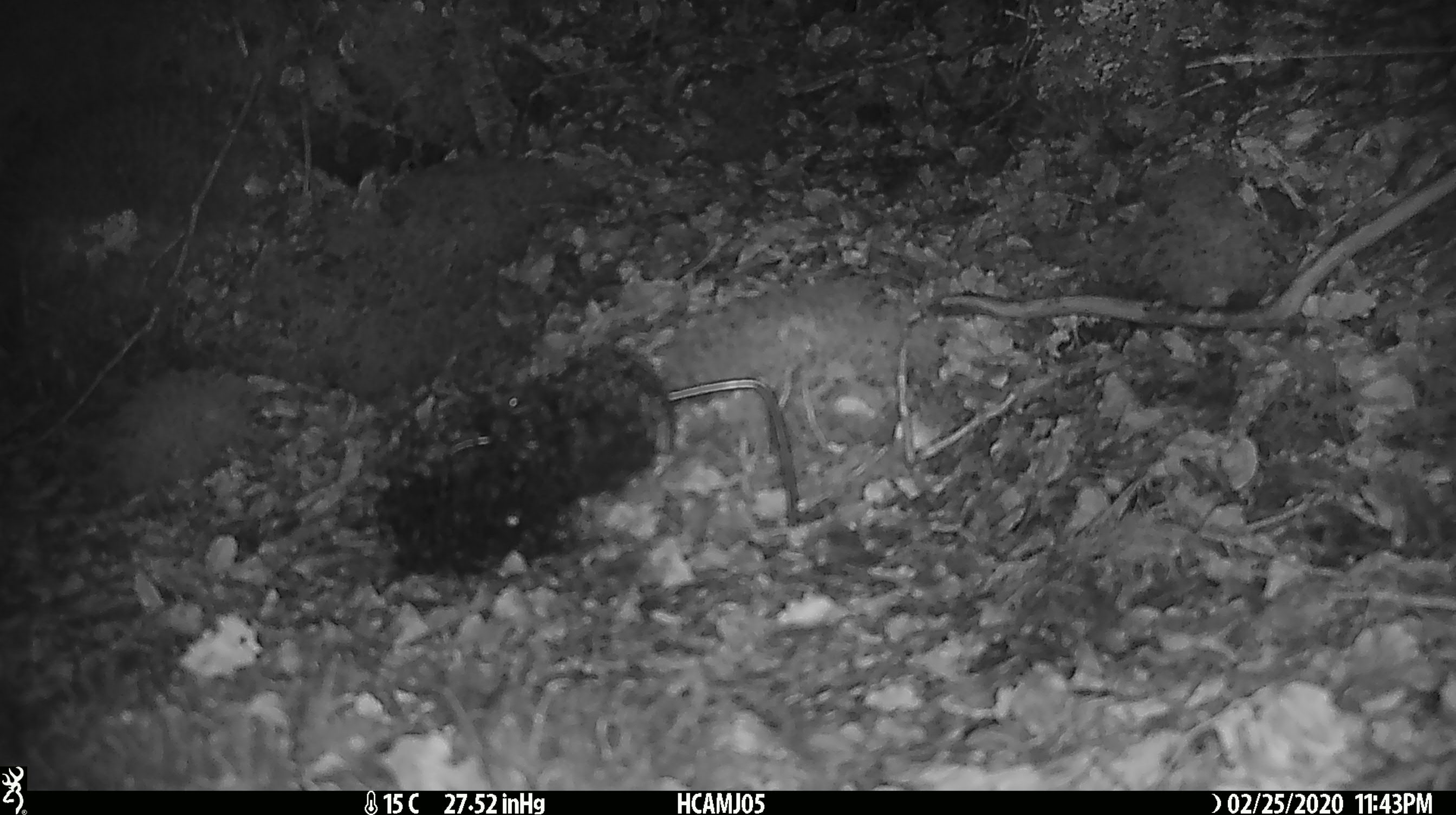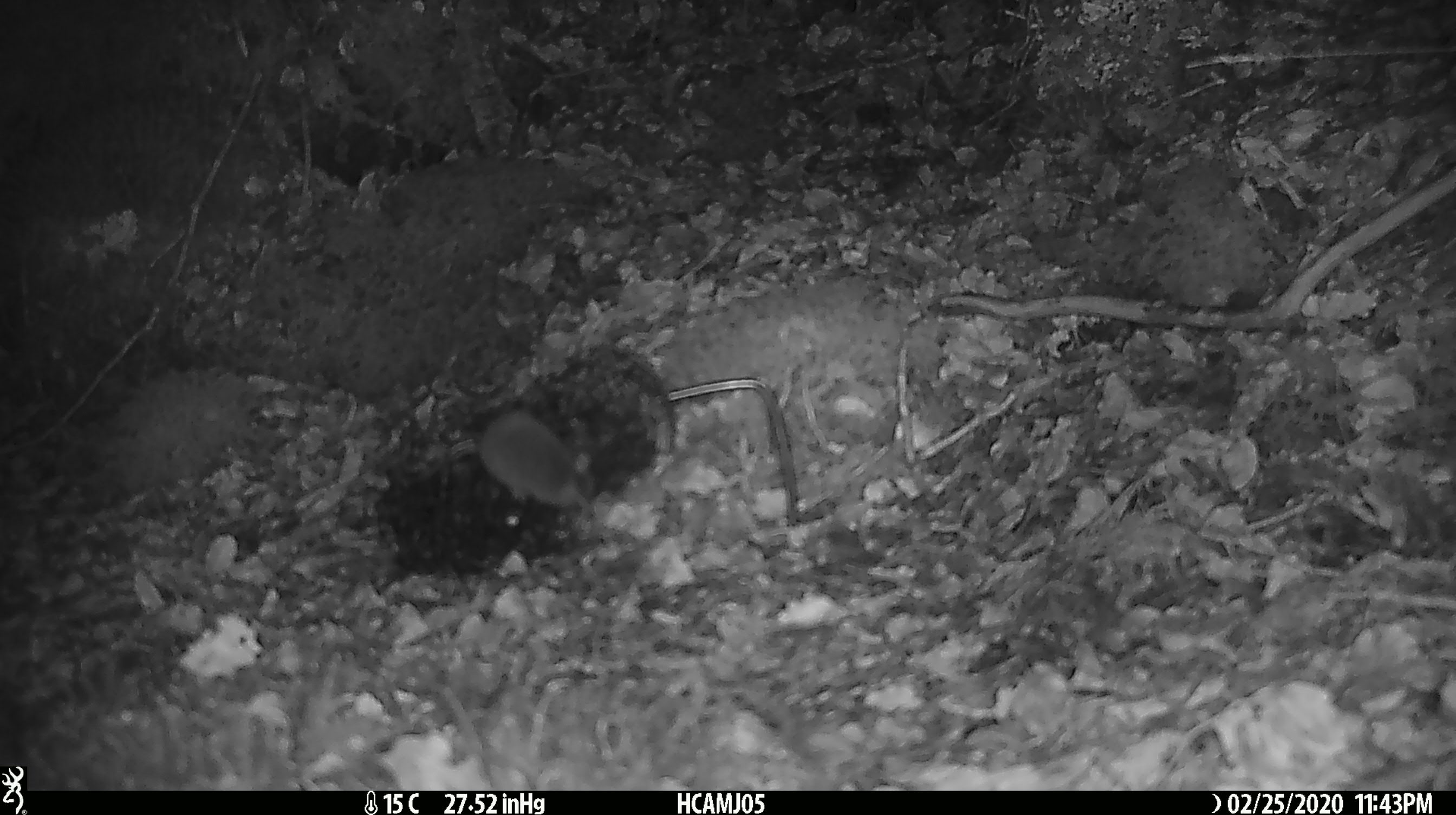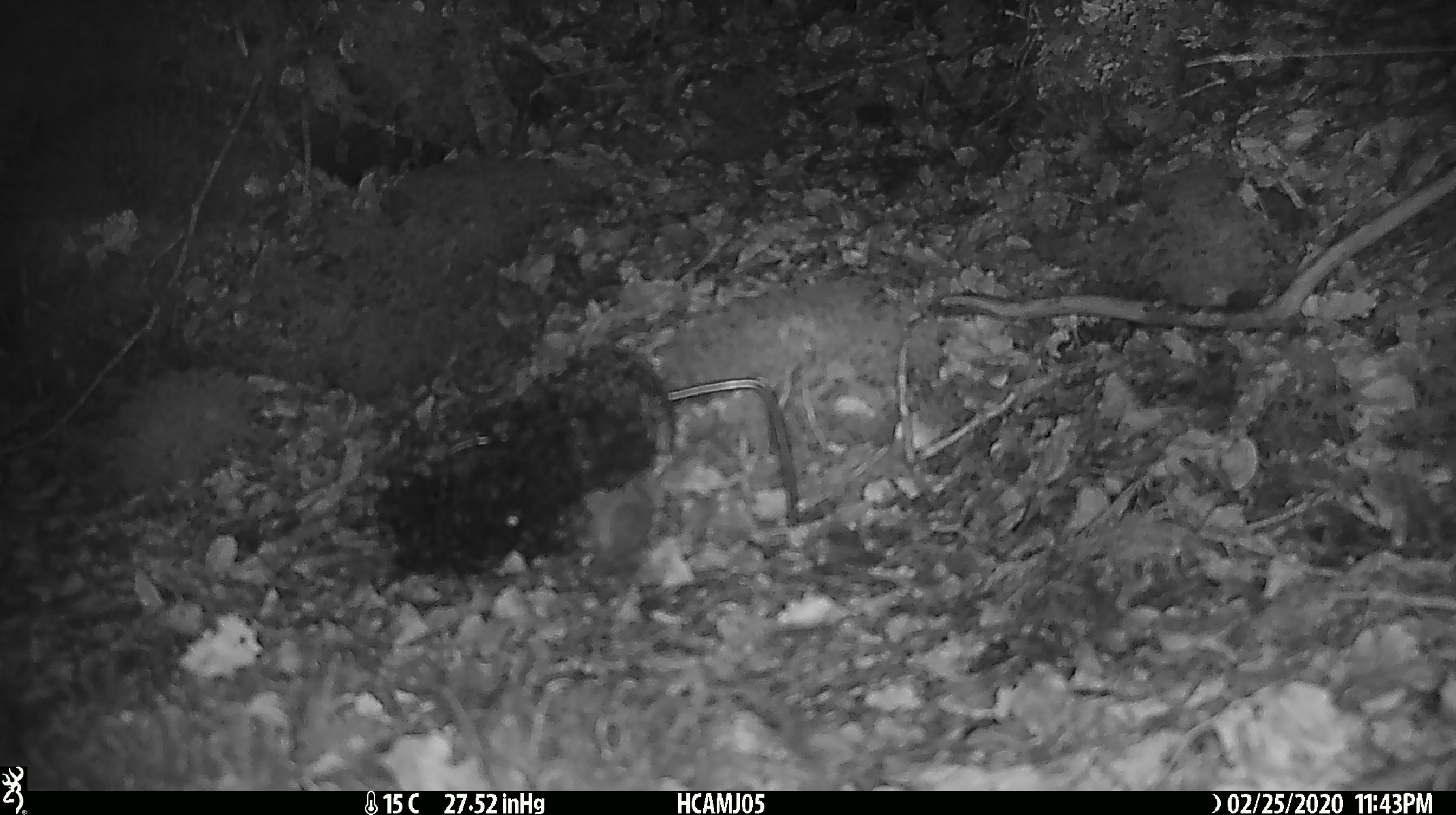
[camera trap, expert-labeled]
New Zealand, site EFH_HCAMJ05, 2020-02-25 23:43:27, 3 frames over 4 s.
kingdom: Animalia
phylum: Chordata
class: Mammalia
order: Rodentia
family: Muridae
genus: Mus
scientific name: Mus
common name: mouse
Mouse (Mus).